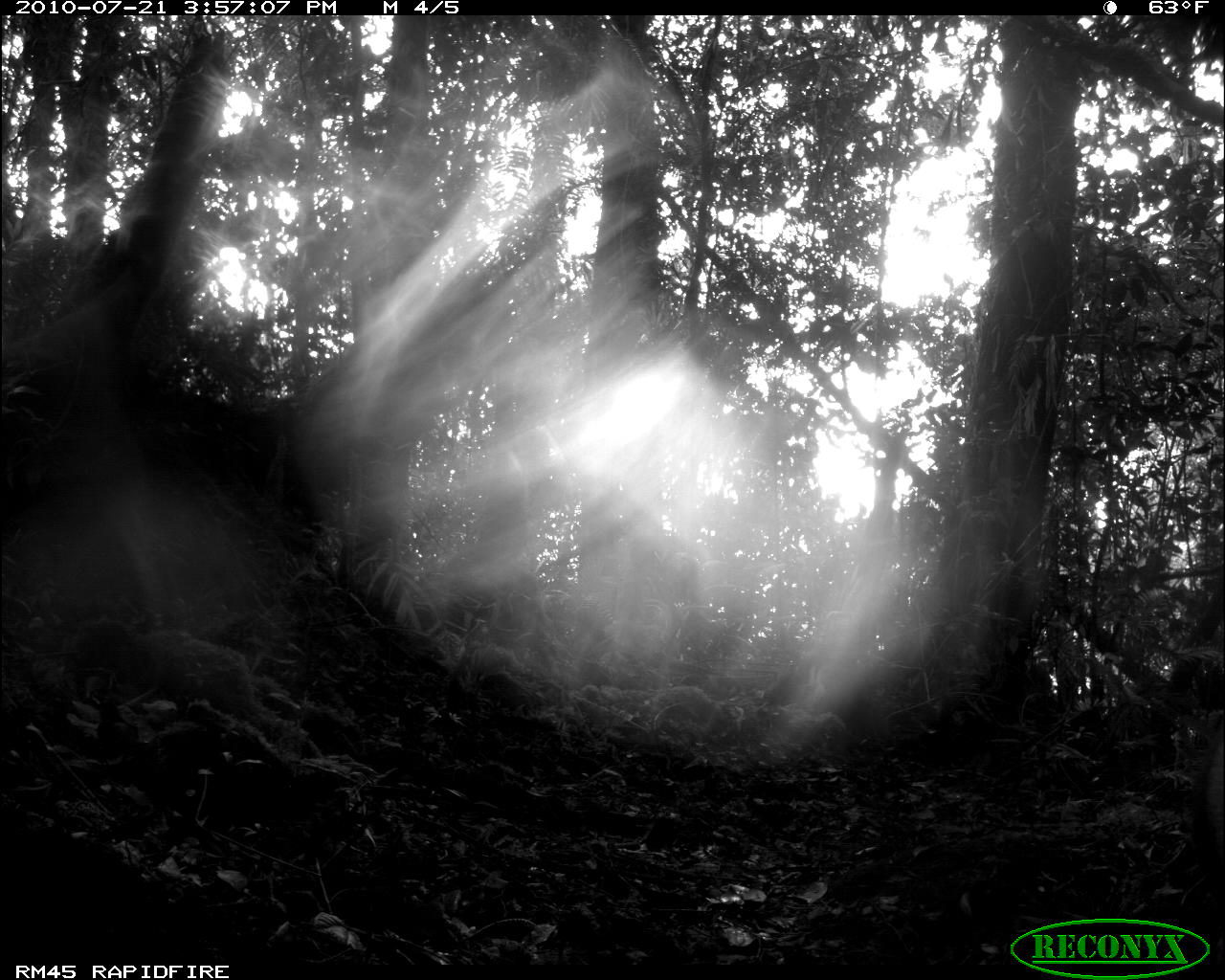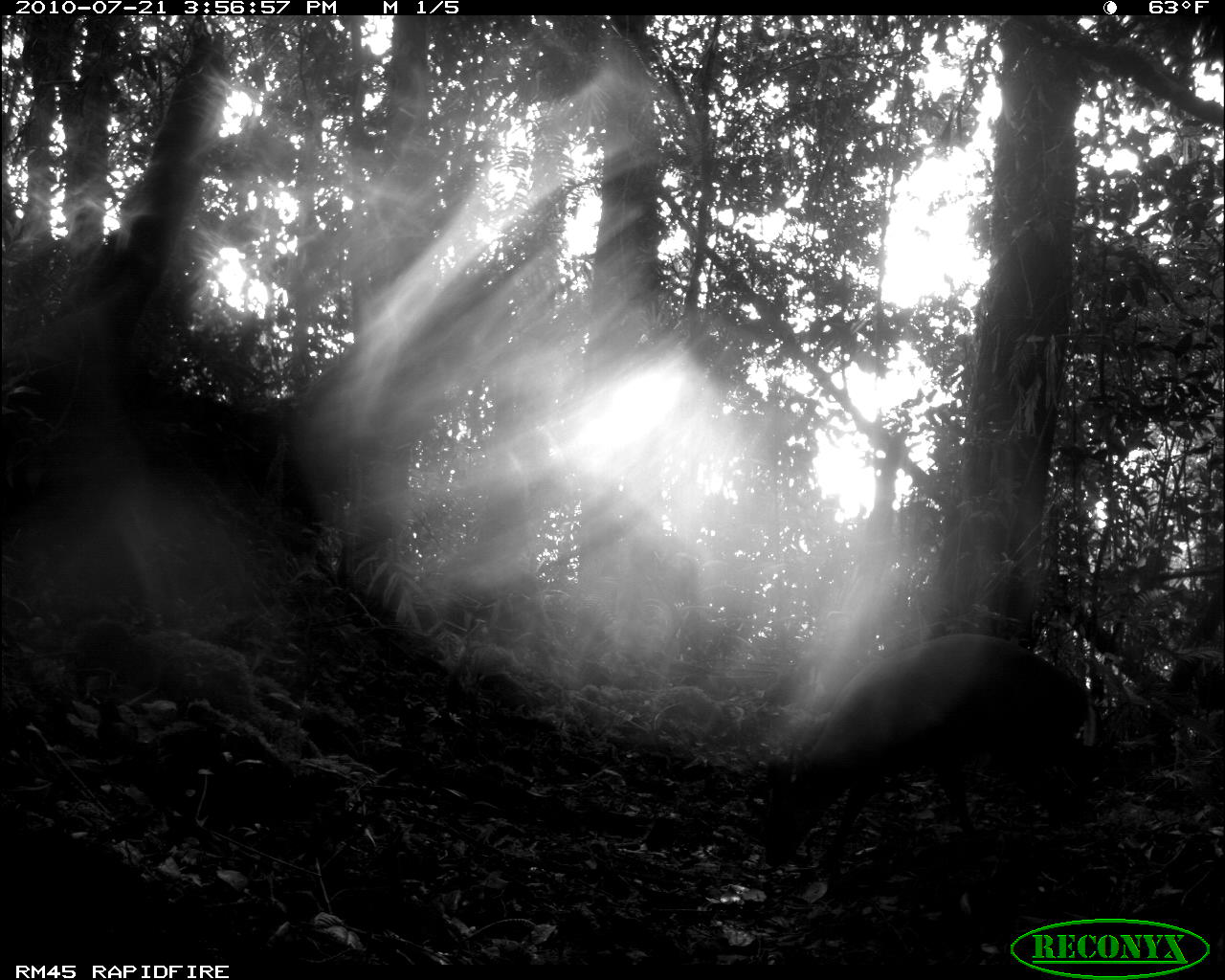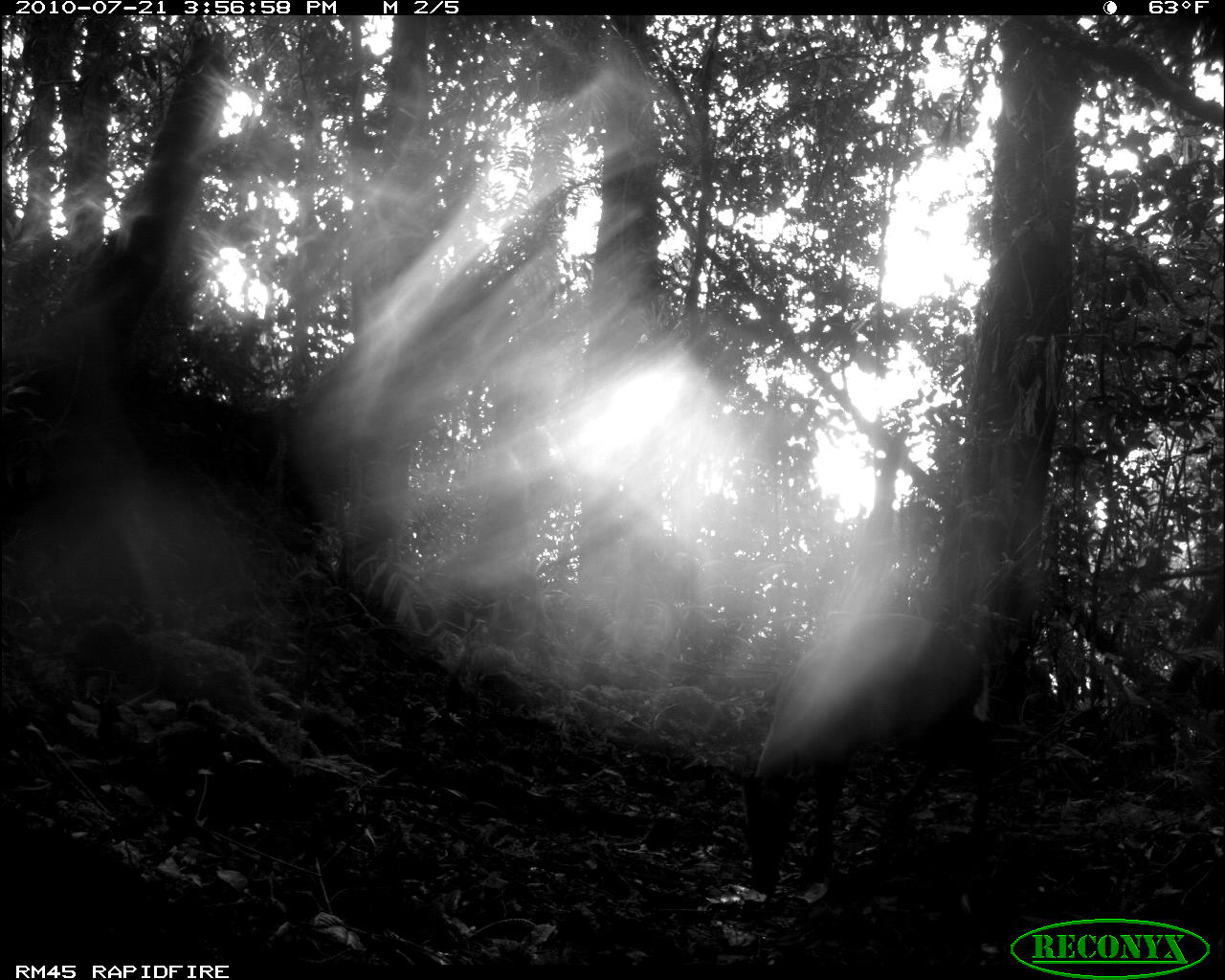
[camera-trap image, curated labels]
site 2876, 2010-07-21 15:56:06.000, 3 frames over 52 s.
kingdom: Animalia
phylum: Chordata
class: Mammalia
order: Artiodactyla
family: Cervidae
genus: Muntiacus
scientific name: Muntiacus muntjak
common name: southern red muntjac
Muntiacus muntjak (southern red muntjac), count 1.